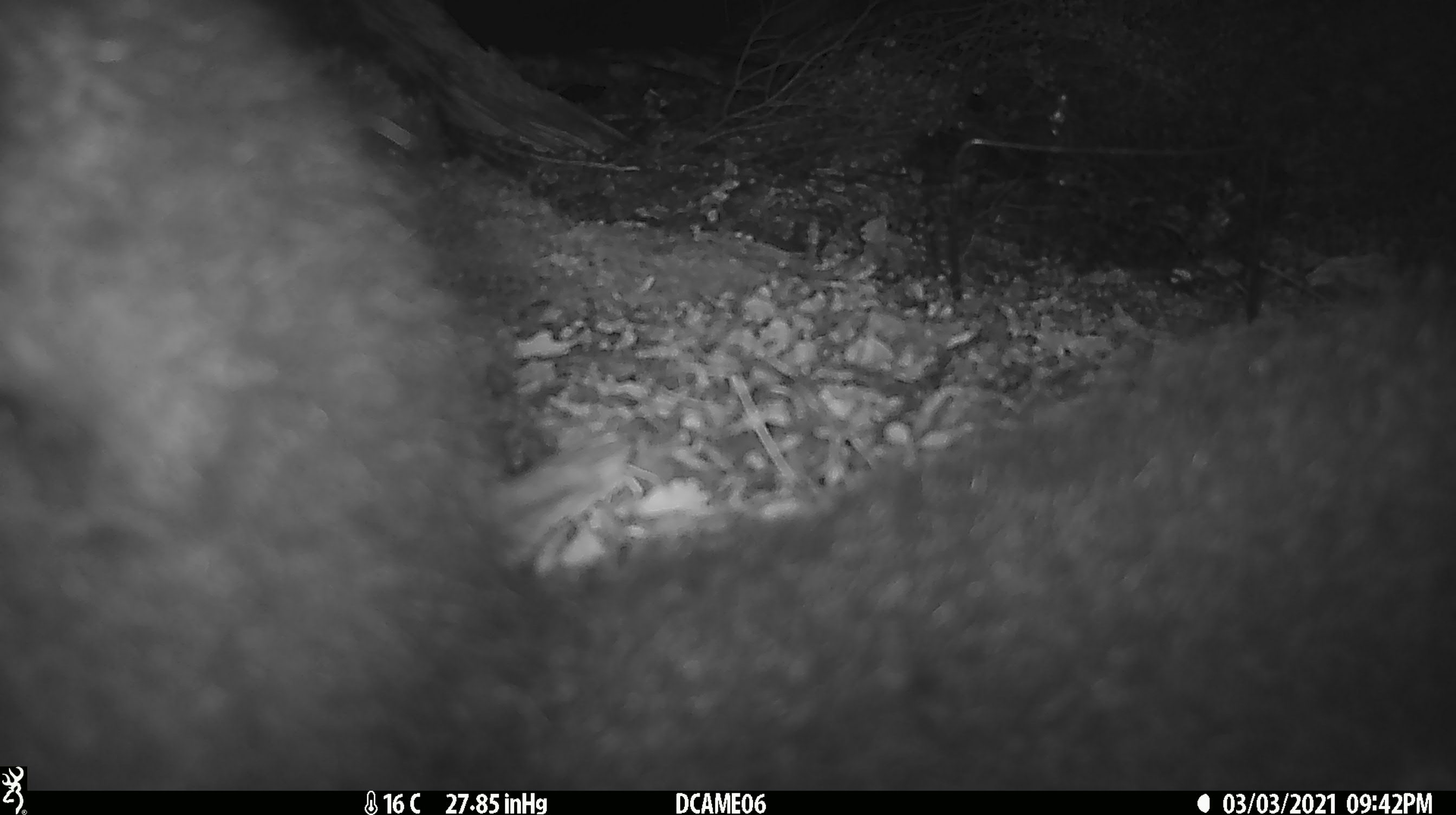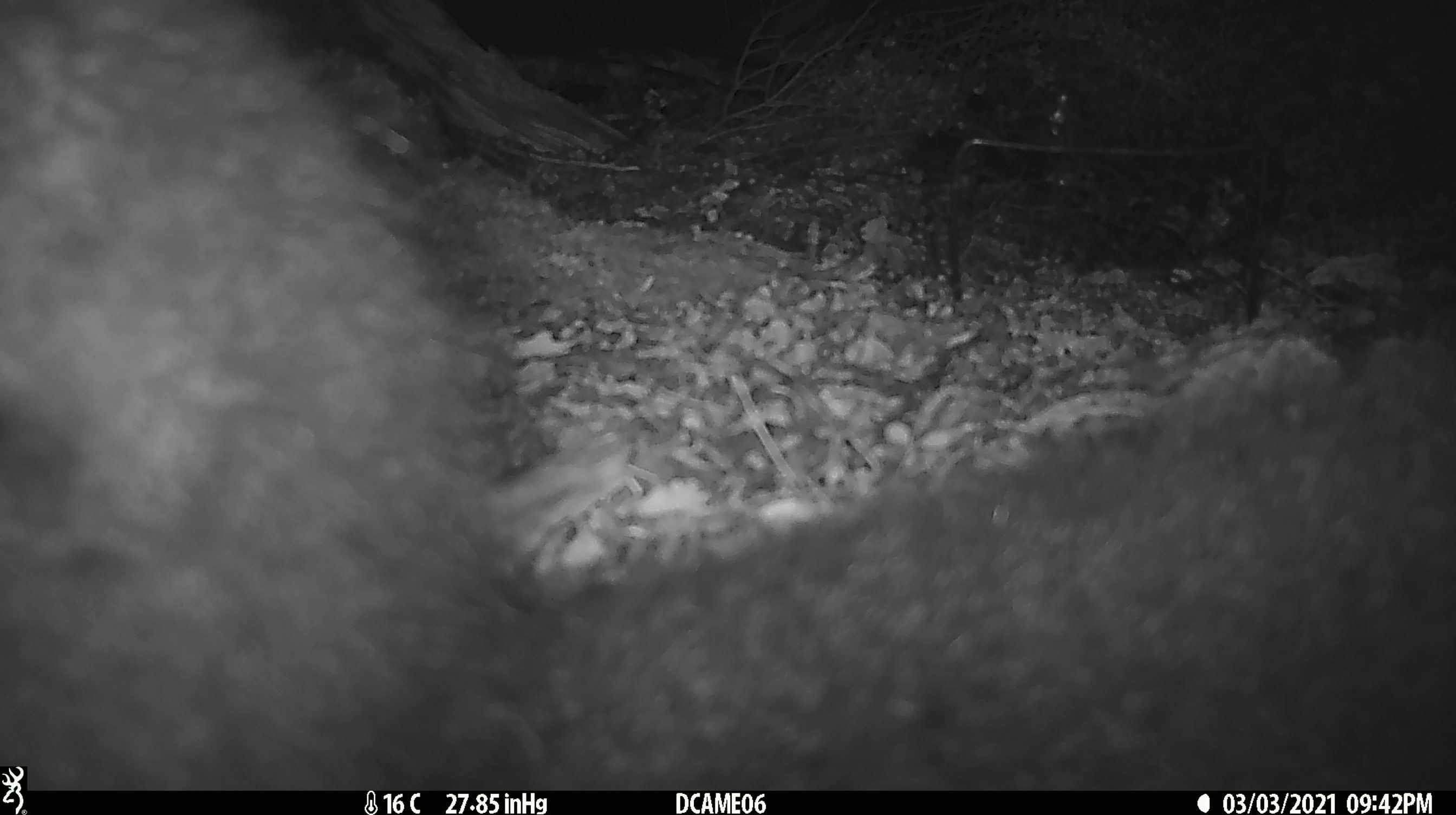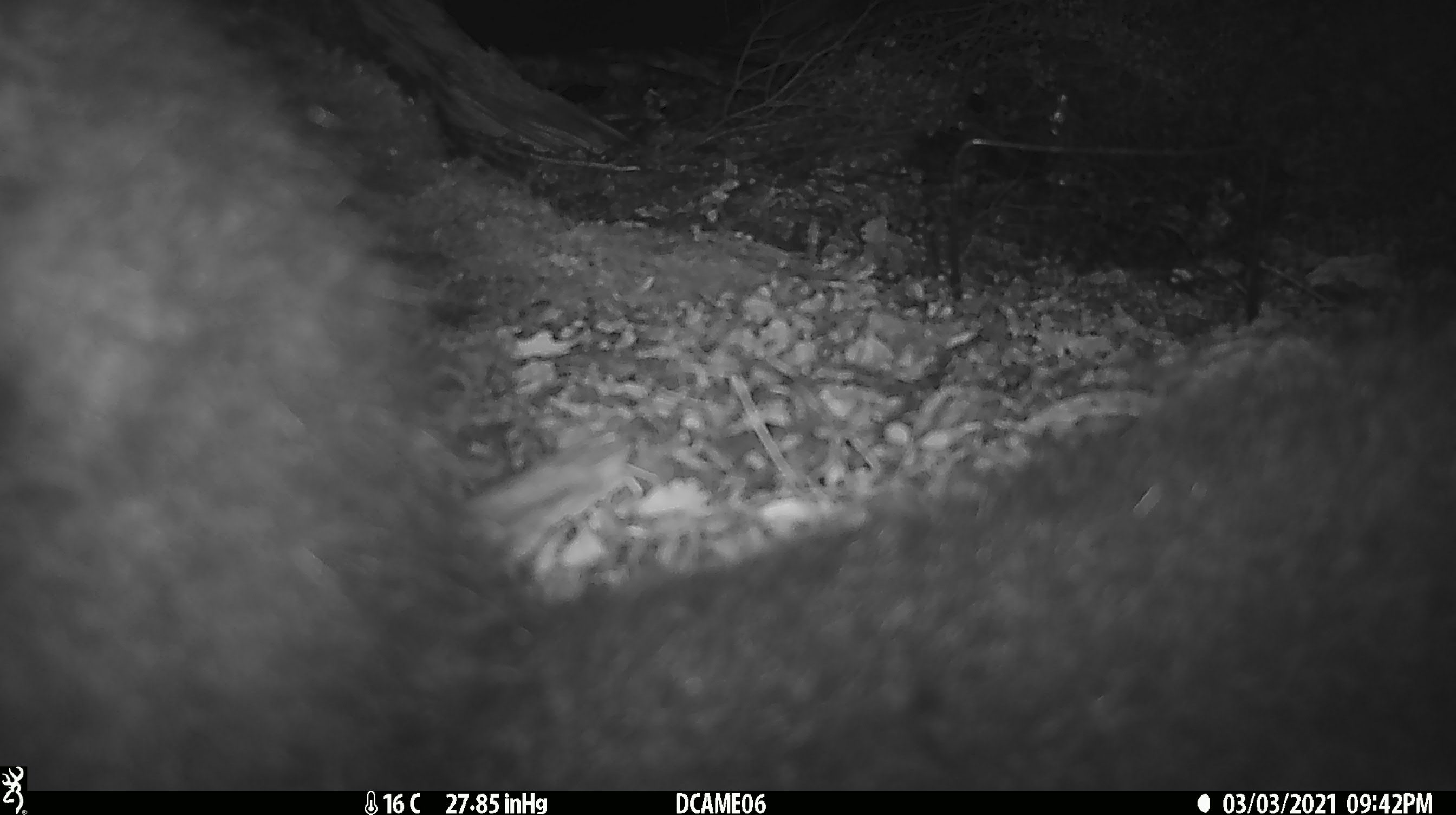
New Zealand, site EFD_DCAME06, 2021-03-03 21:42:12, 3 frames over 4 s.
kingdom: Animalia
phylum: Chordata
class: Mammalia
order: Diprotodontia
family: Phalangeridae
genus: Trichosurus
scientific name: Trichosurus vulpecula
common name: common brushtail possum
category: possum